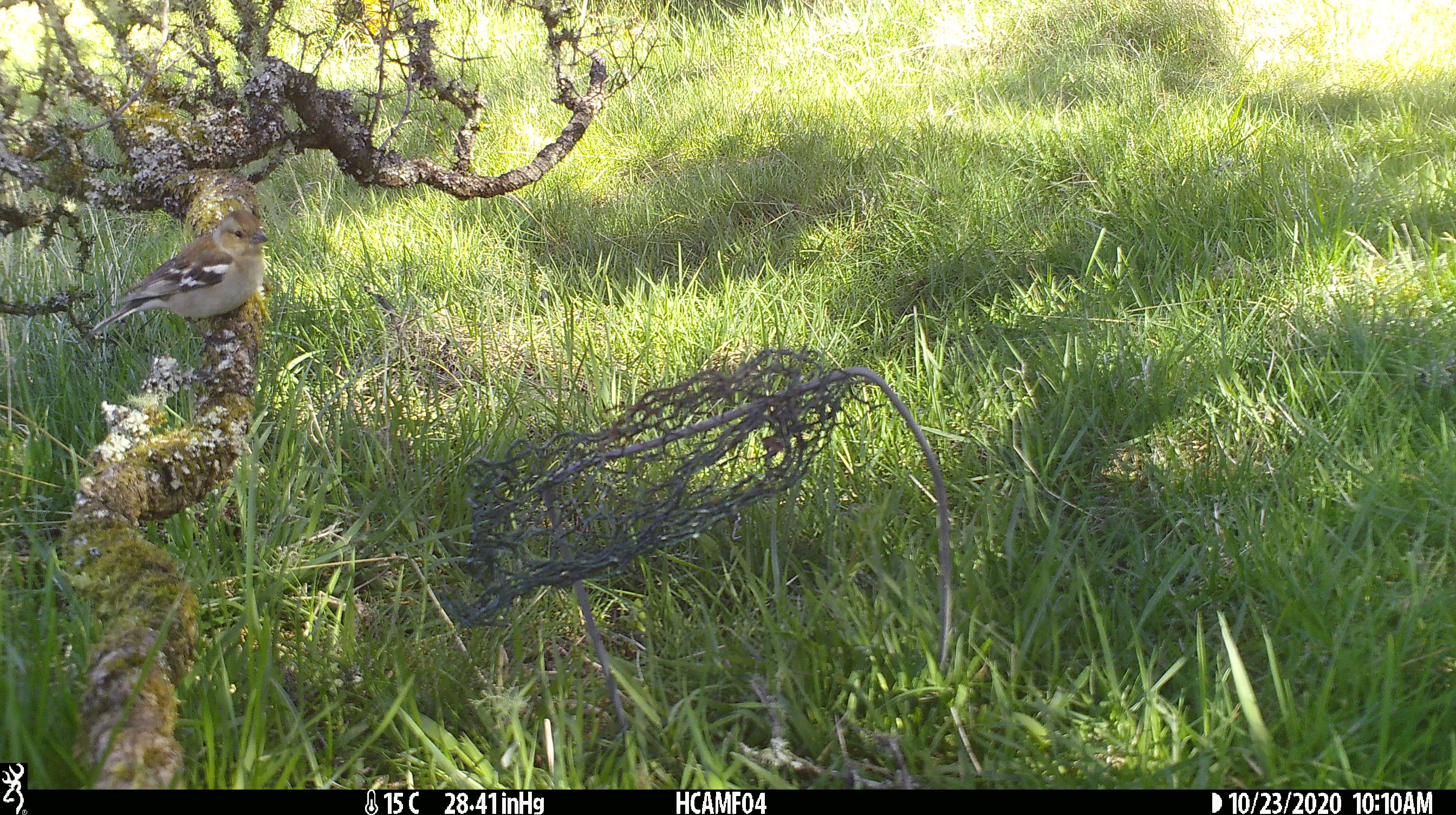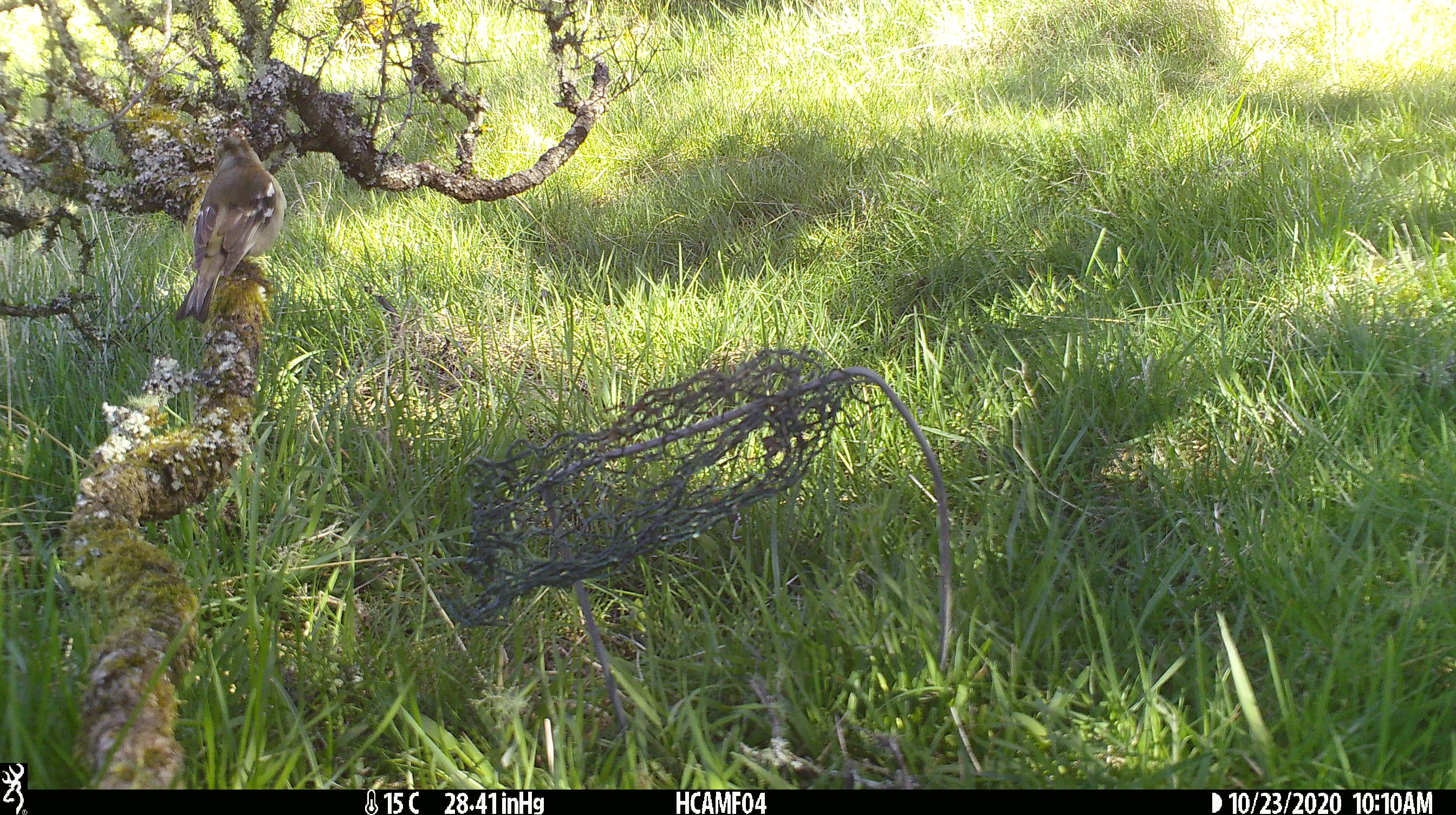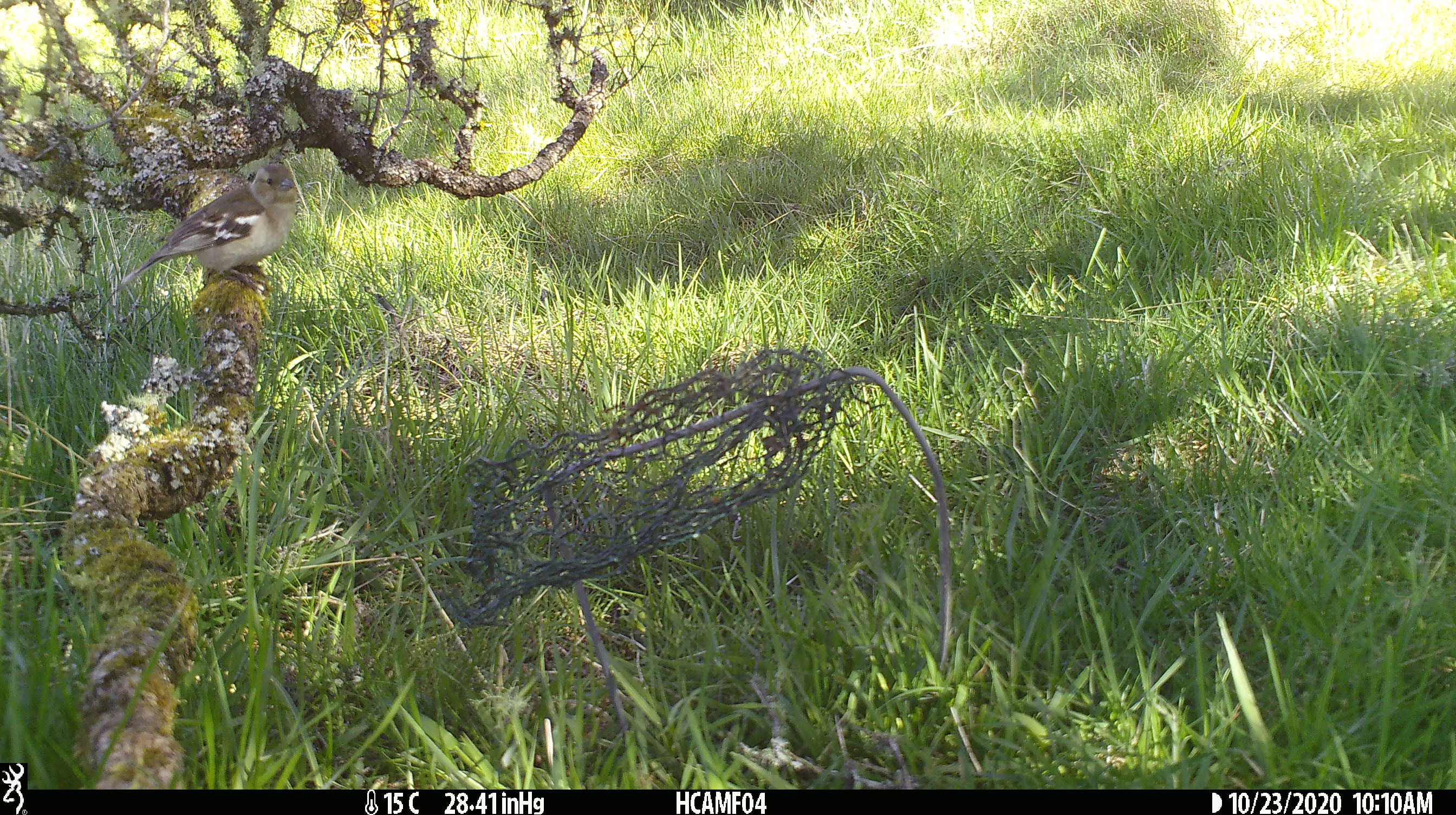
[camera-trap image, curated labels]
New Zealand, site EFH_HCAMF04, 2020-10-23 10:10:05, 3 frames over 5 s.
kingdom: Animalia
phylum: Chordata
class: Aves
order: Passeriformes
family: Fringillidae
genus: Fringilla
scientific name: Fringilla coelebs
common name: common chaffinch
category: chaffinch